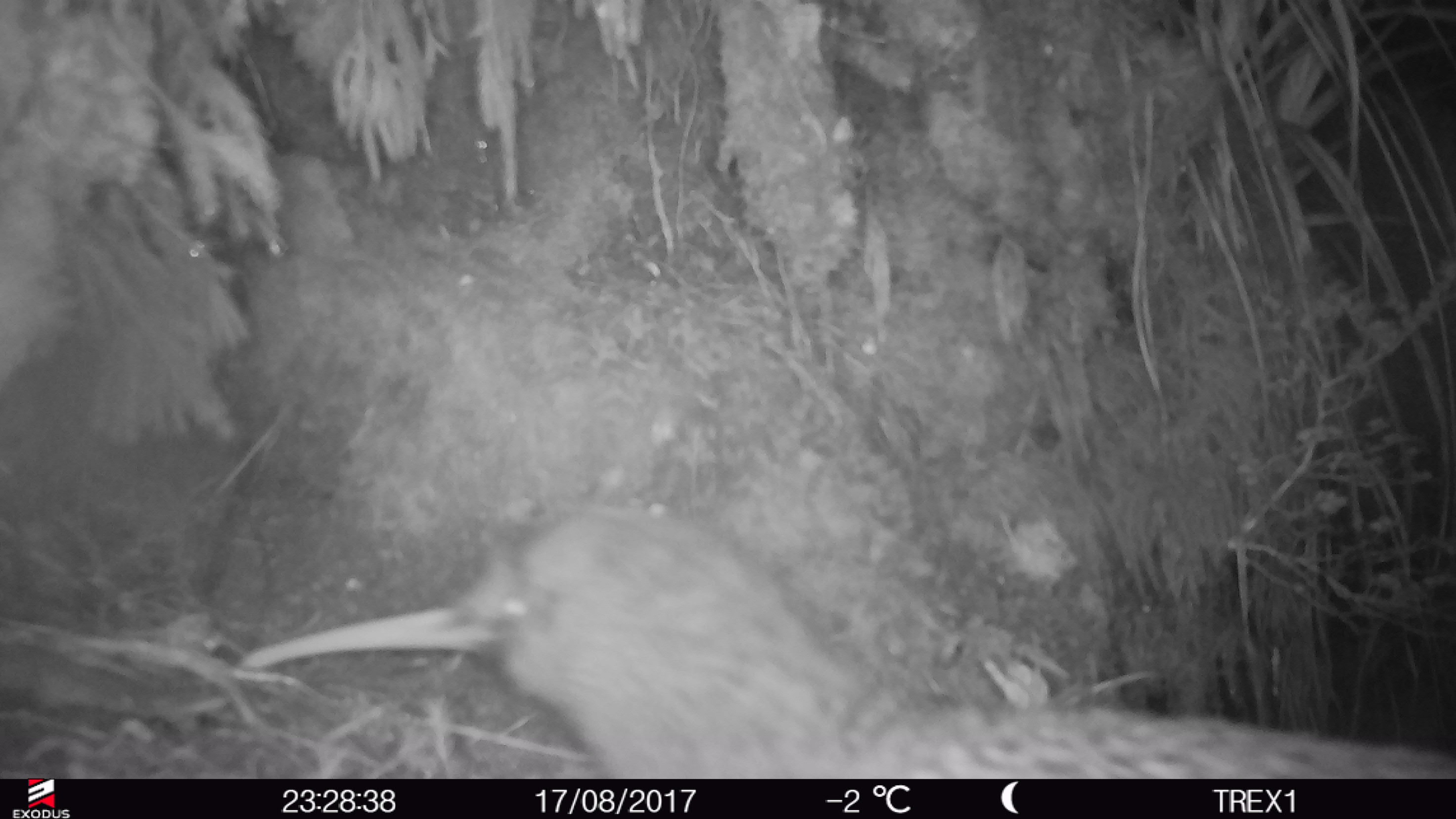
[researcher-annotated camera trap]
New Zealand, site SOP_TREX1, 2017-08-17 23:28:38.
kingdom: Animalia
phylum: Chordata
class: Aves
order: Apterygiformes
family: Apterygidae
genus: Apteryx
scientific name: Apteryx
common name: kiwi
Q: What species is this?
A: Kiwi (Apteryx).